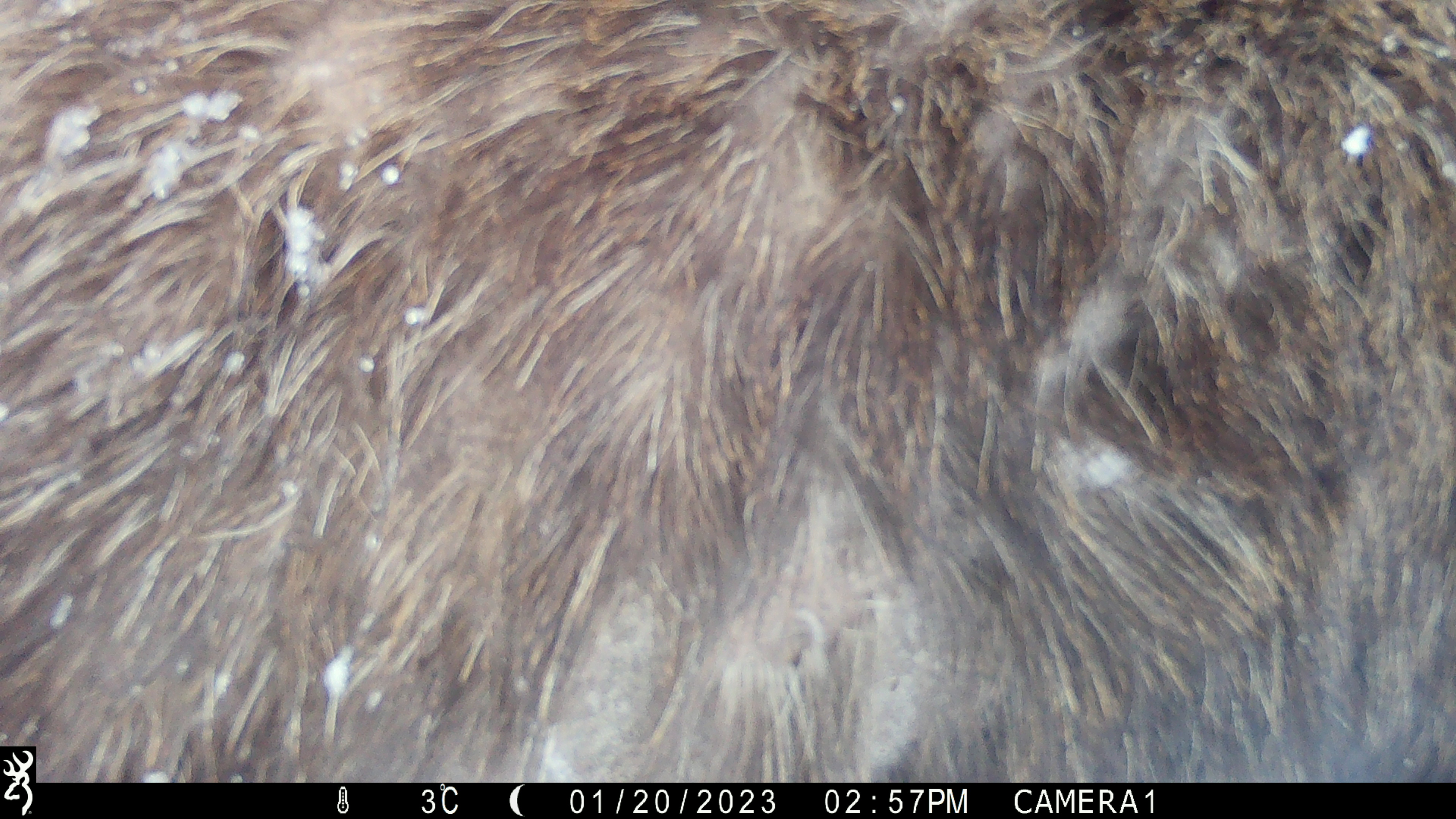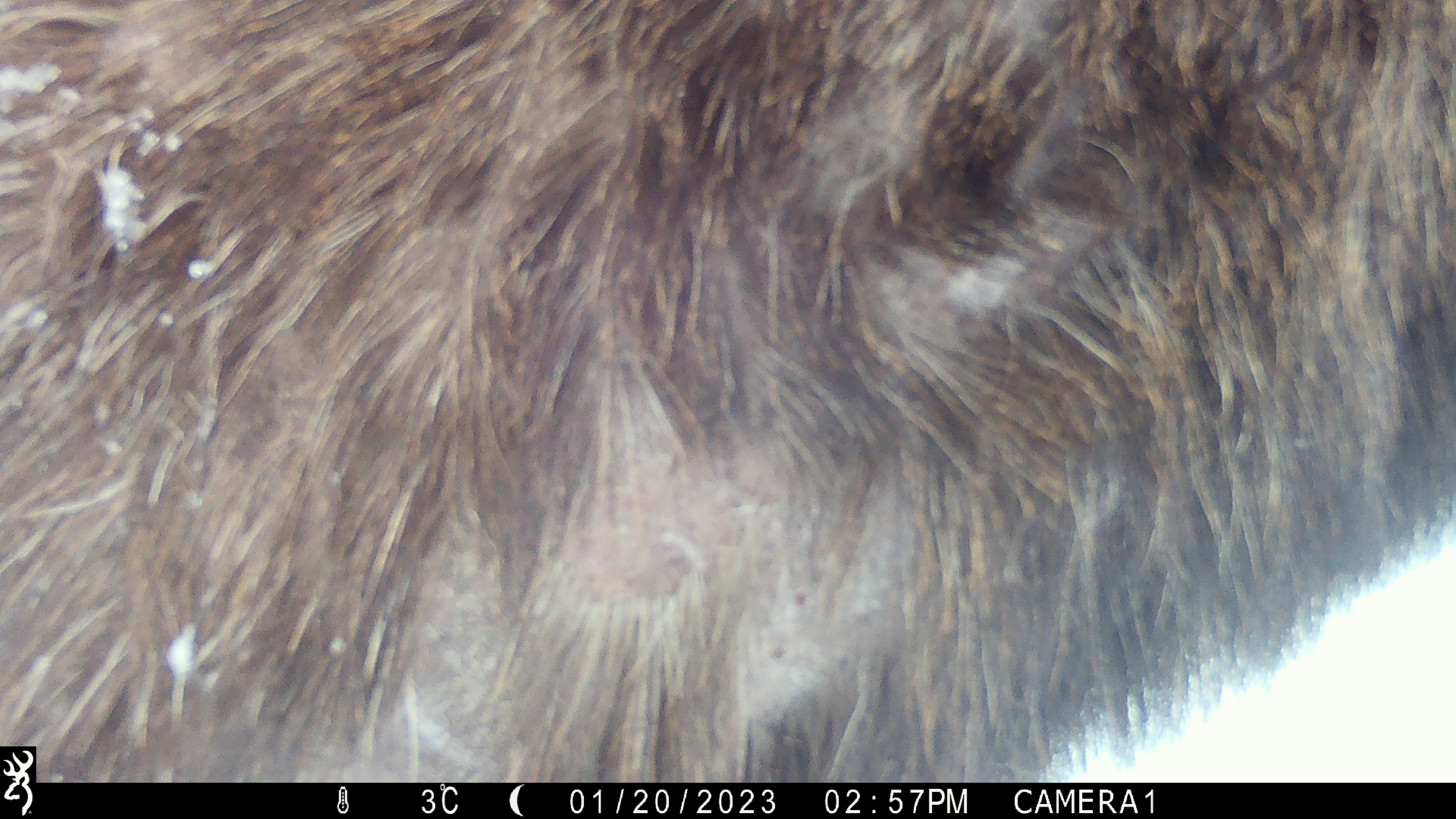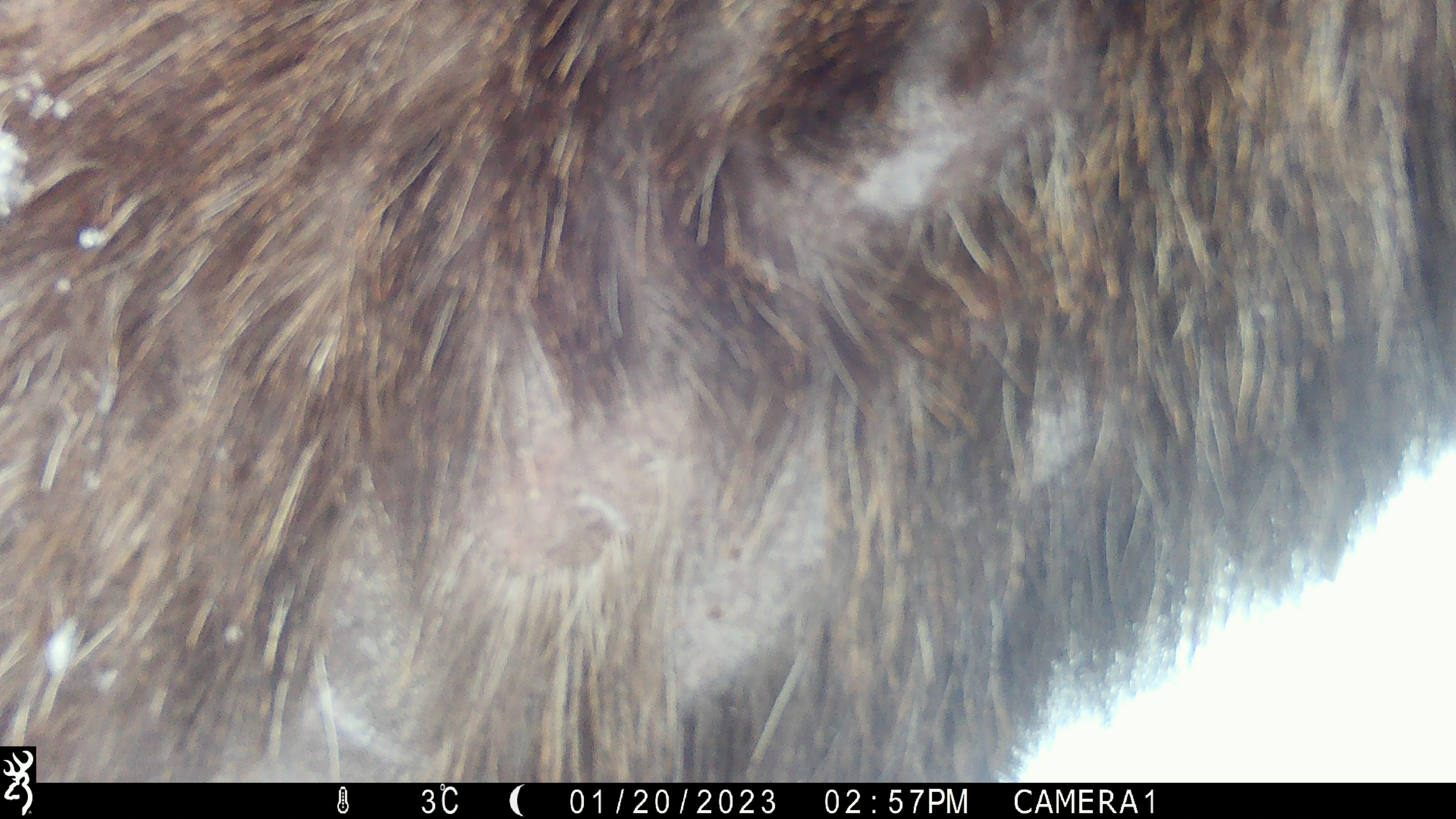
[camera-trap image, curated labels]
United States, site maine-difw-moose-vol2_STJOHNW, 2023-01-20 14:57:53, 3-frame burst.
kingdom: Animalia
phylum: Chordata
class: Mammalia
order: Artiodactyla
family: Cervidae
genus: Alces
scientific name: Alces alces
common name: moose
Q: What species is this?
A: Moose (Alces alces).